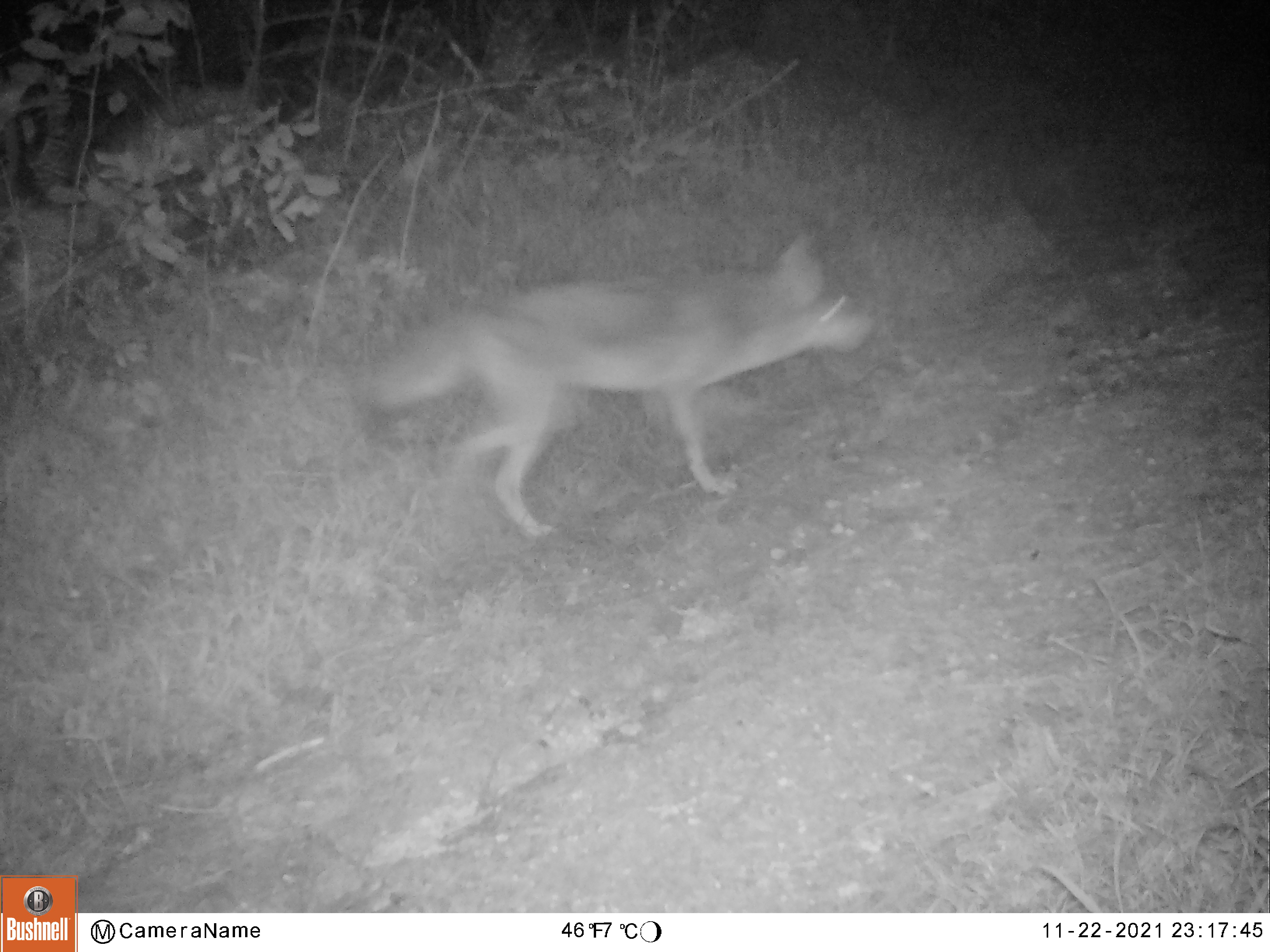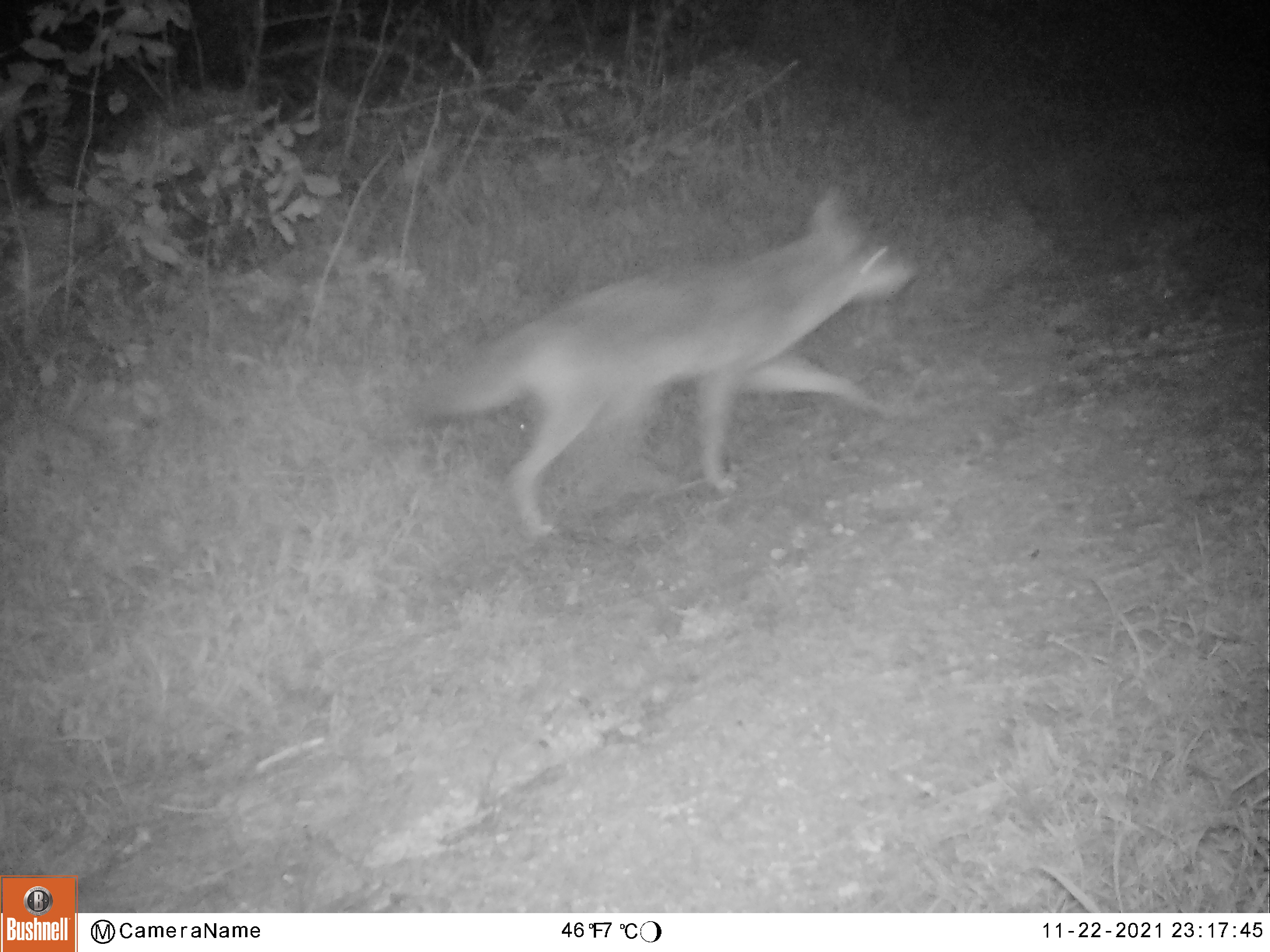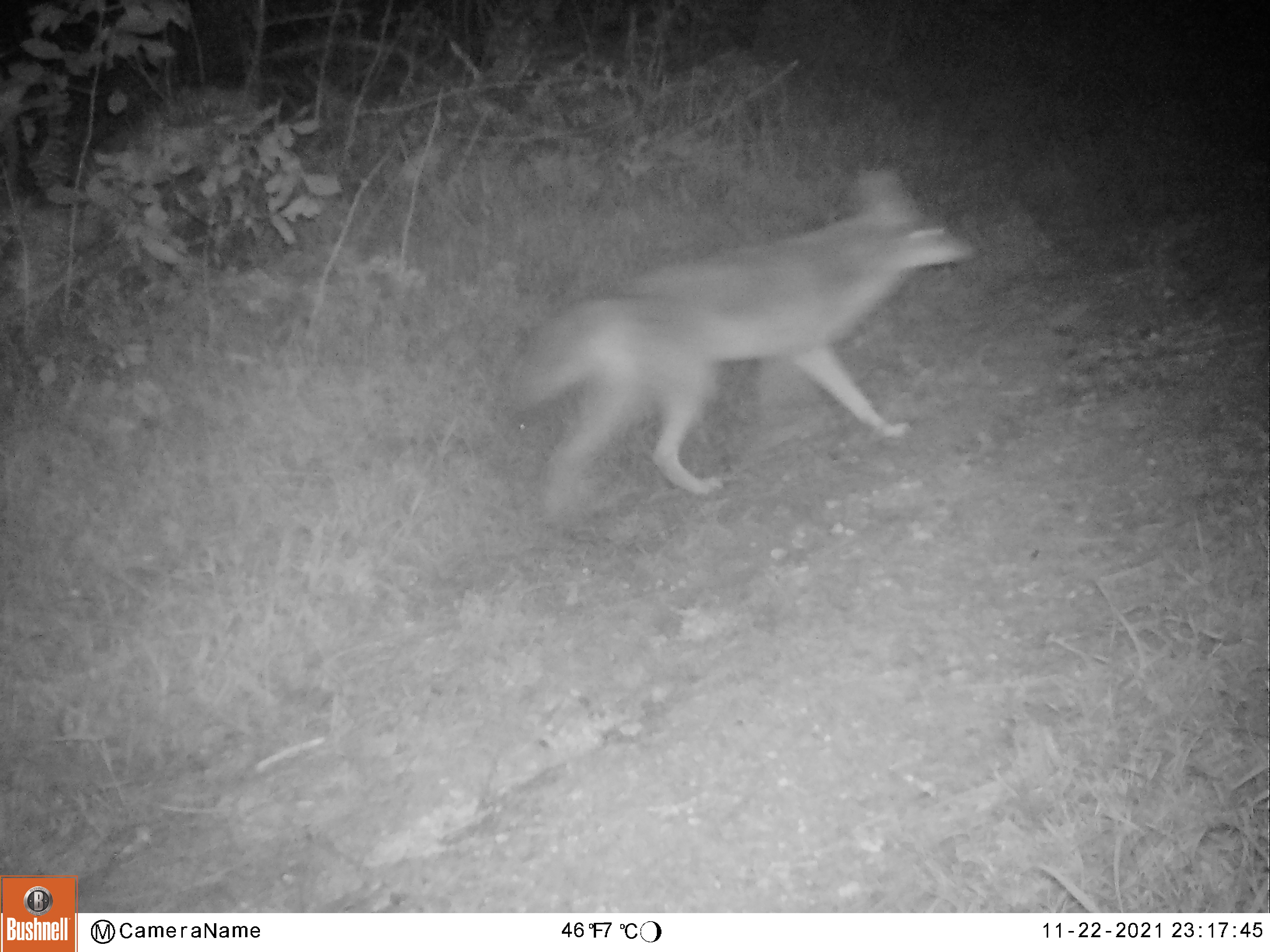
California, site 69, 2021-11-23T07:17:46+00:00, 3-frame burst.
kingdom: Animalia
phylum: Chordata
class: Mammalia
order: Carnivora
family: Canidae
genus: Canis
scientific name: Canis latrans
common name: coyote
Coyote (Canis latrans).